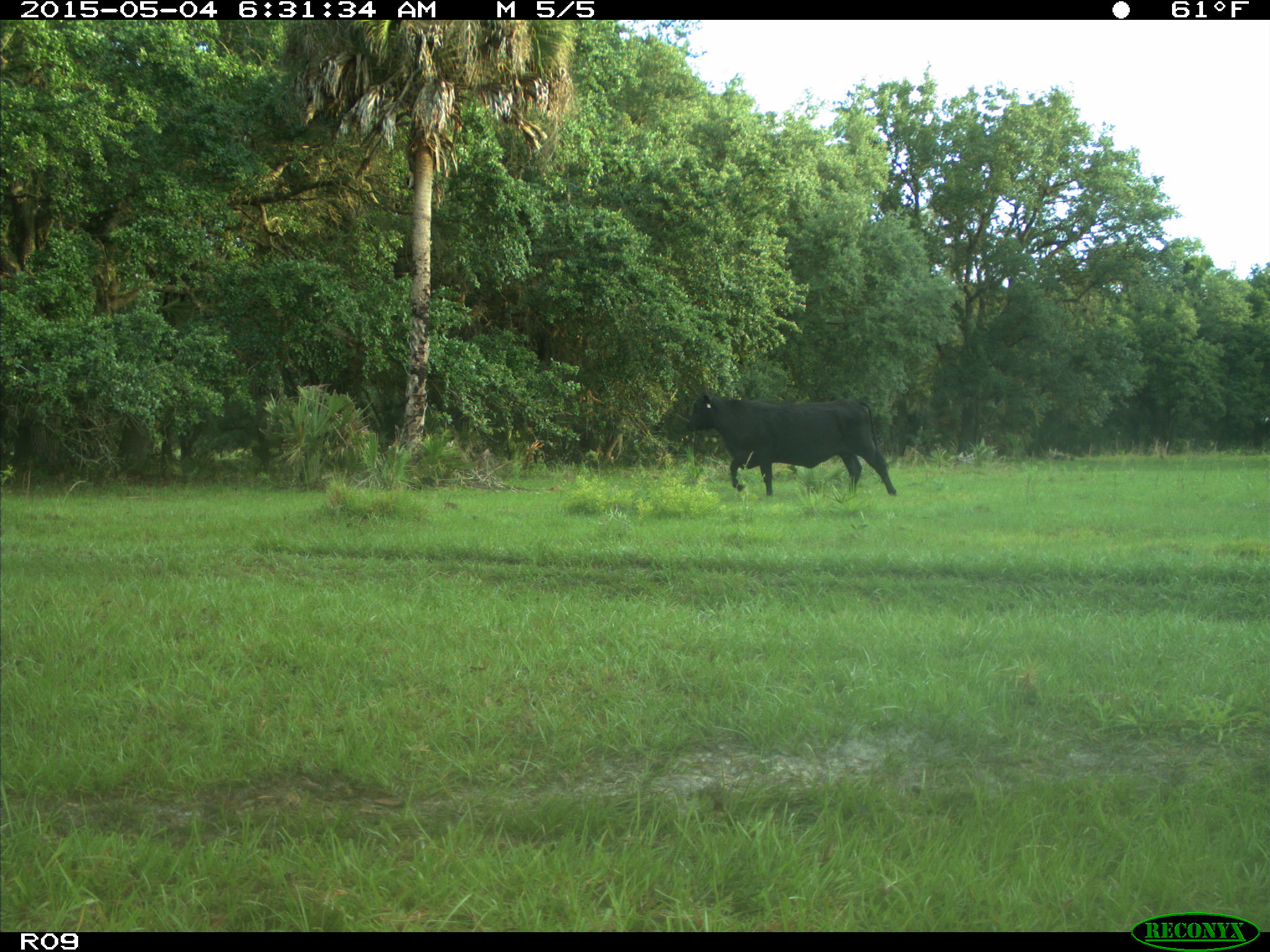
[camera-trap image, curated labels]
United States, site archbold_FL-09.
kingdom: Animalia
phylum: Chordata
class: Mammalia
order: Artiodactyla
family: Bovidae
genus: Bos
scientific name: Bos taurus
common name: domestic cow